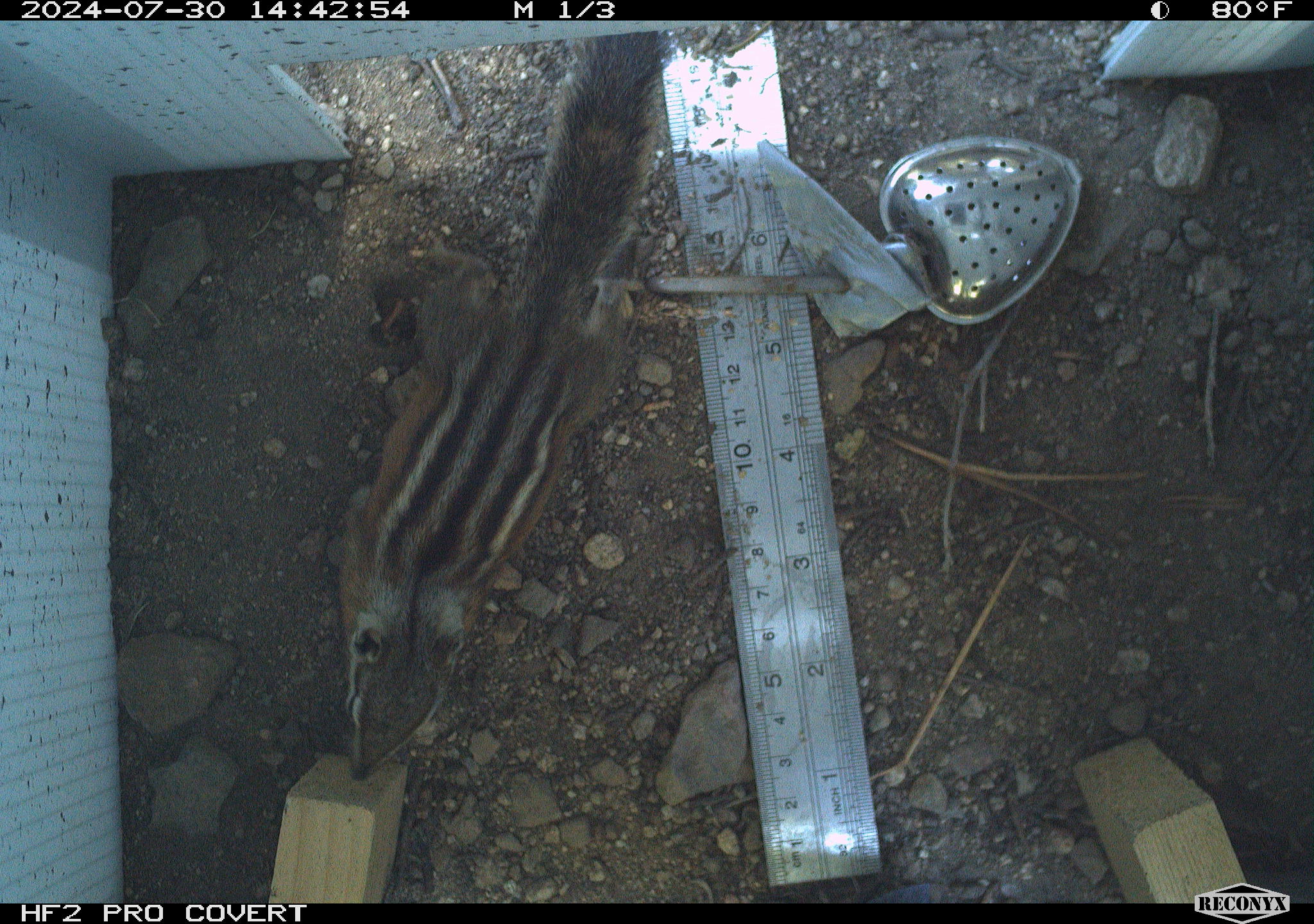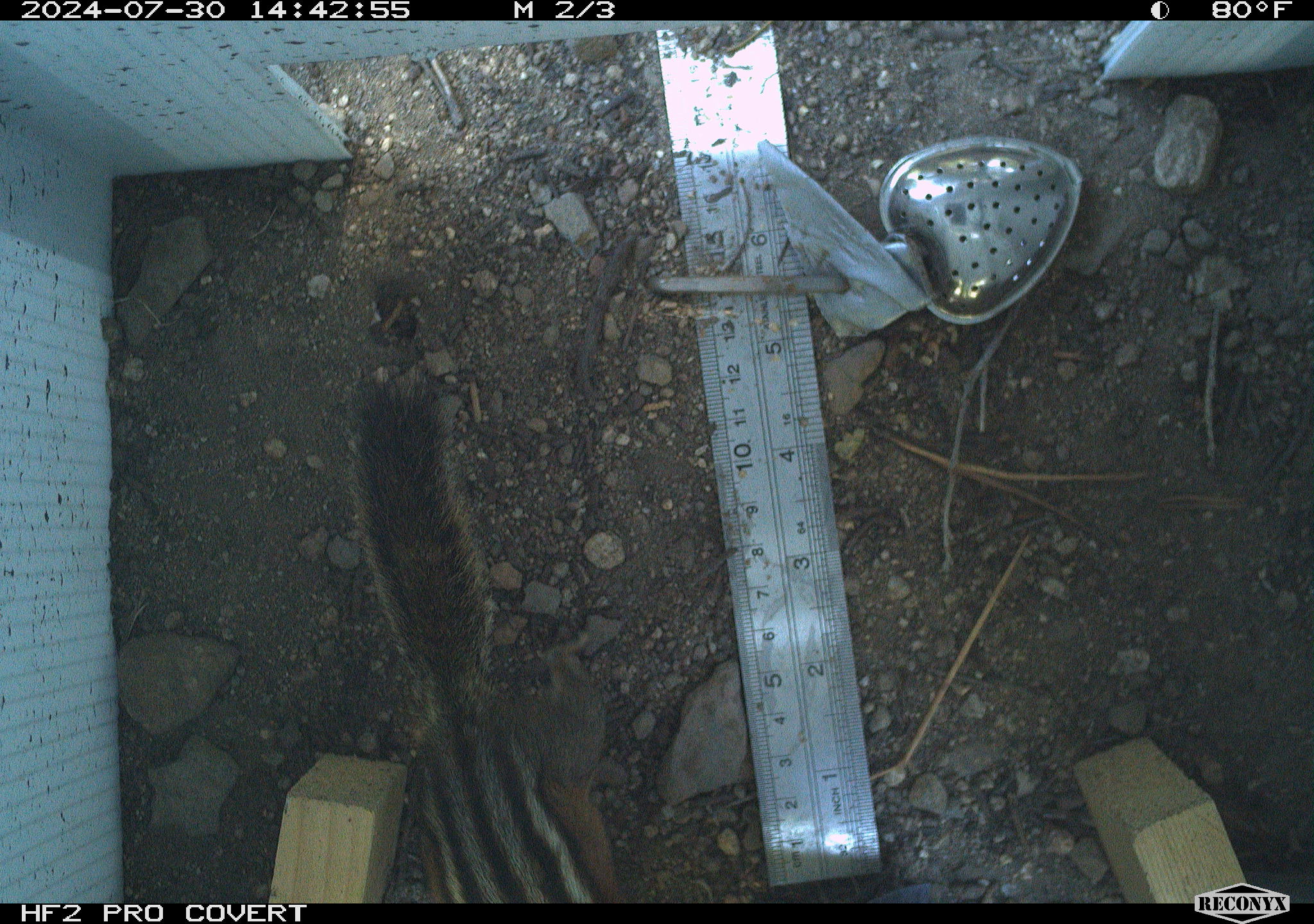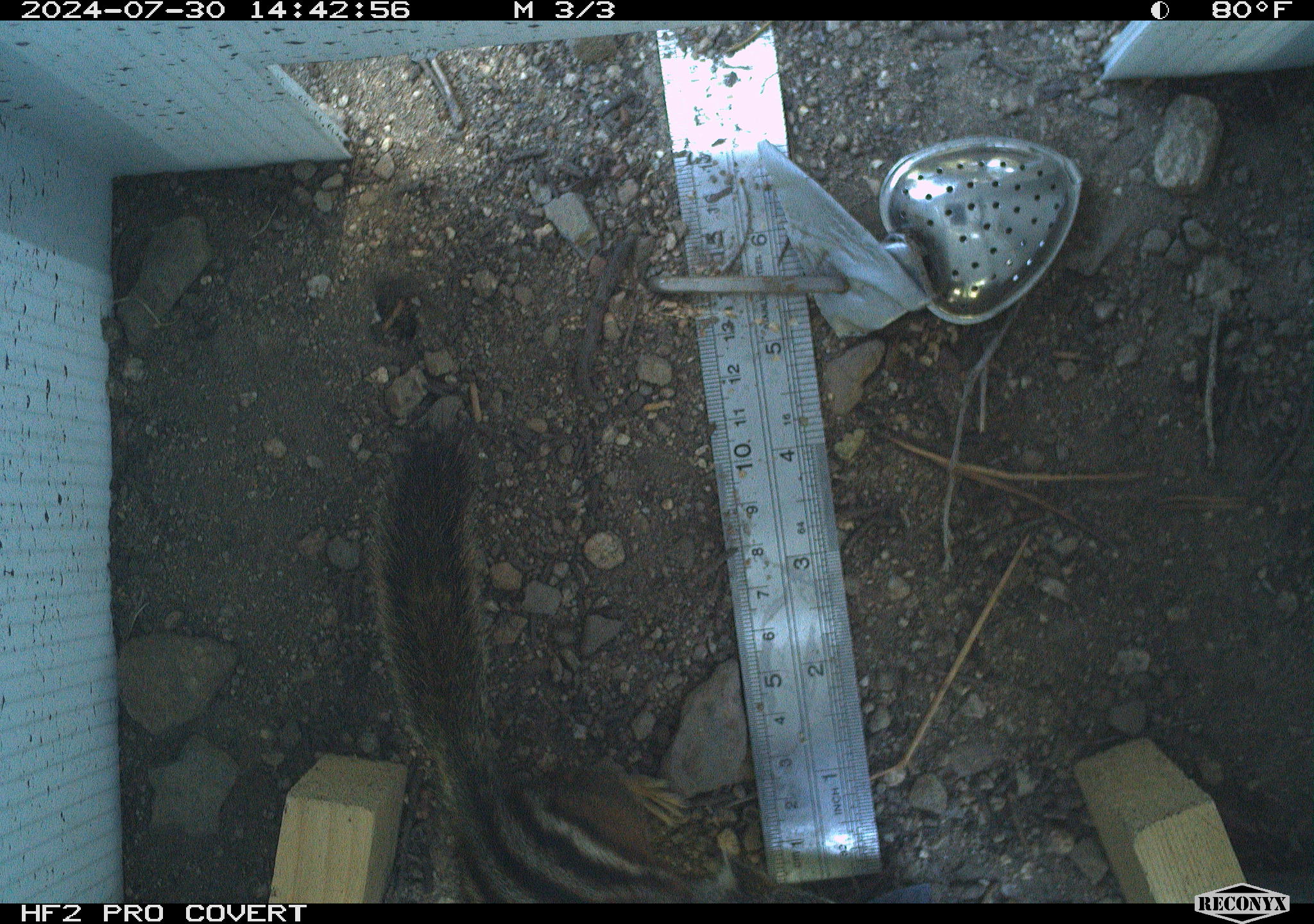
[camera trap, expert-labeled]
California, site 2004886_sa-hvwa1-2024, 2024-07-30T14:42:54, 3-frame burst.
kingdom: Animalia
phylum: Chordata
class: Mammalia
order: Rodentia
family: Sciuridae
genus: Neotamias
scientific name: Neotamias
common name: western chipmunks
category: neotamias species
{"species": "neotamias species (western chipmunks) (Neotamias)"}